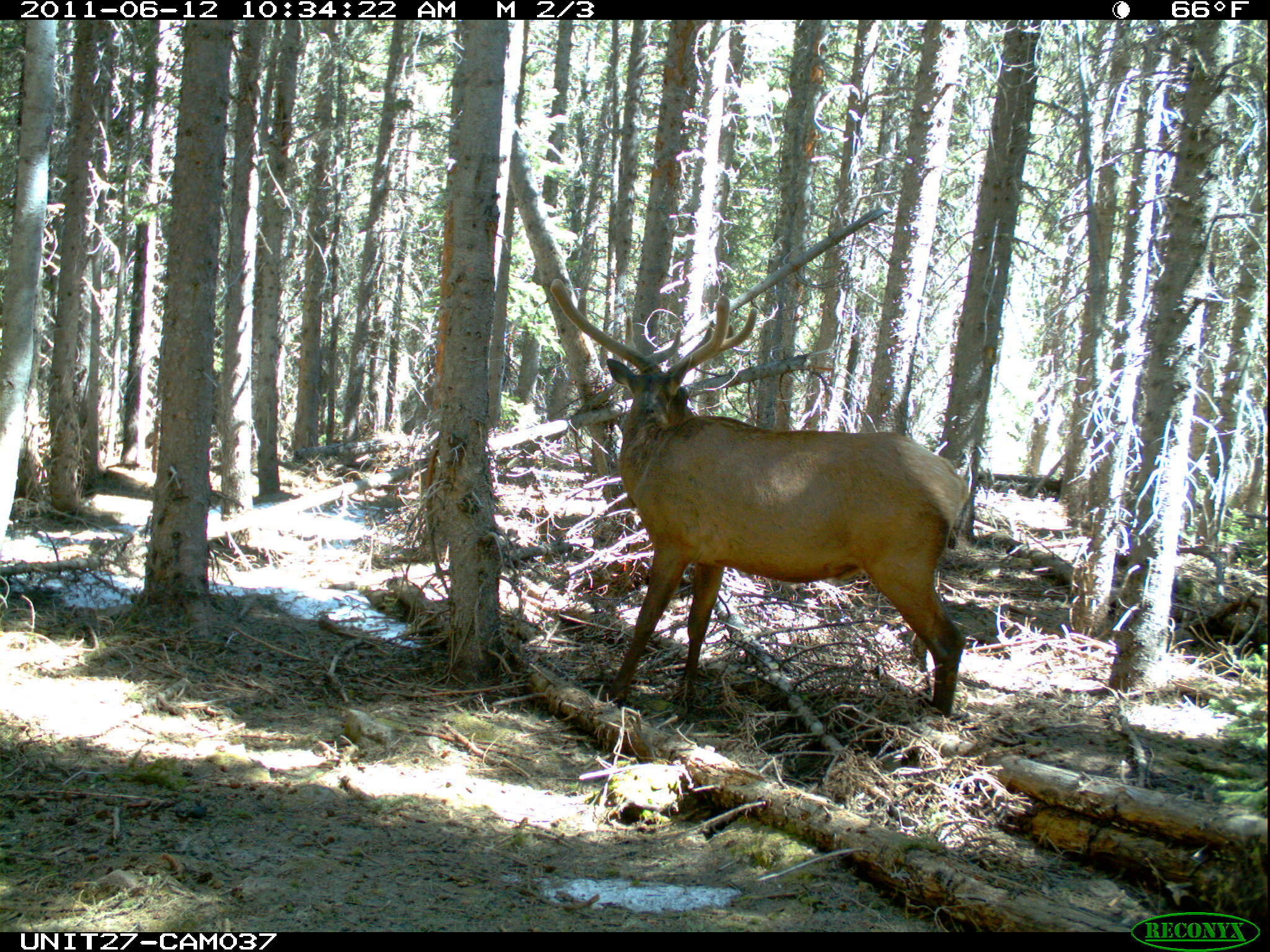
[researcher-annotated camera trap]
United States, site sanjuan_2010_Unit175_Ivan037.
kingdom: Animalia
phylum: Chordata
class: Mammalia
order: Artiodactyla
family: Cervidae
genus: Cervus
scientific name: Cervus elaphus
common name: red deer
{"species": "Cervus elaphus (red deer)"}